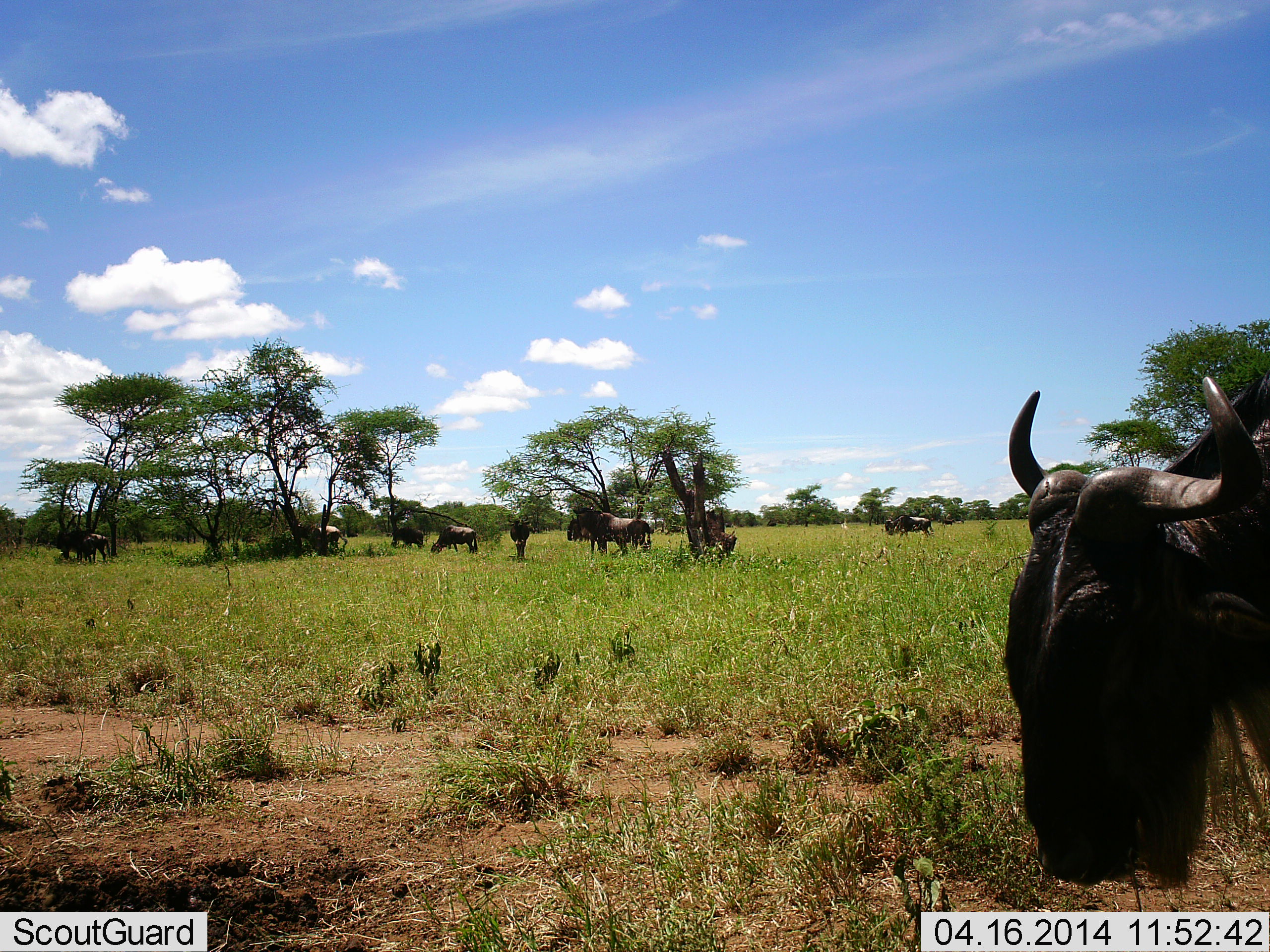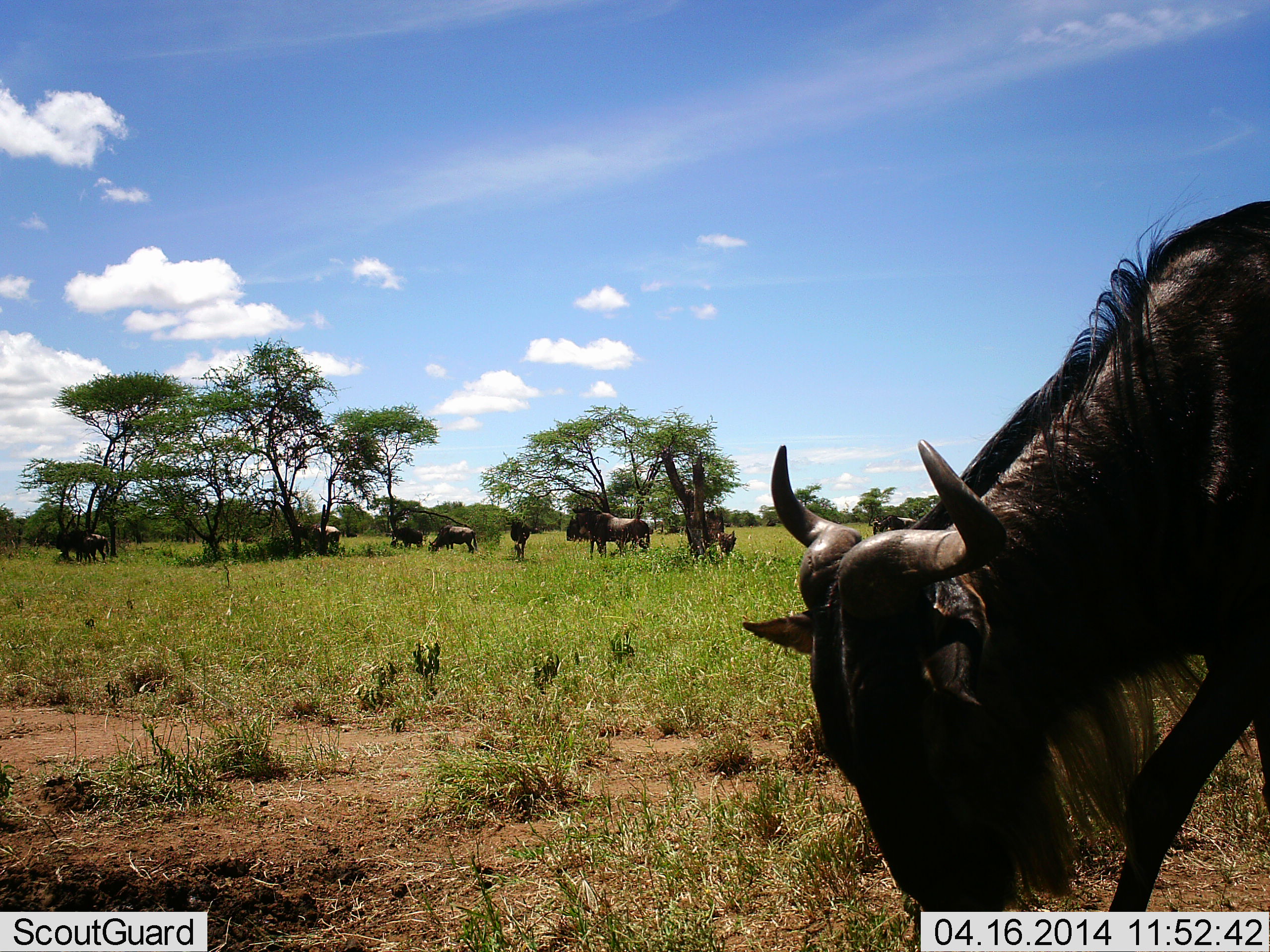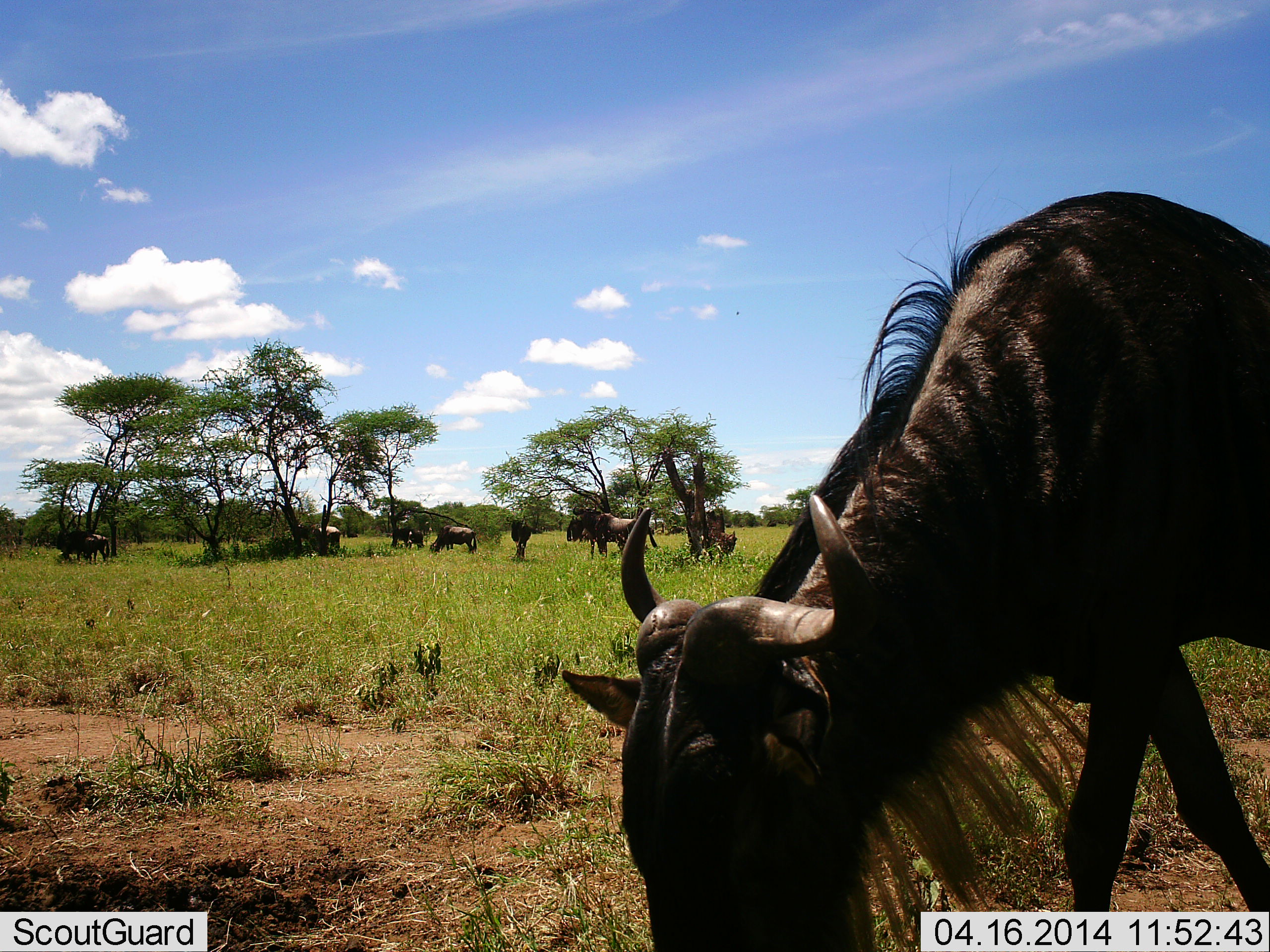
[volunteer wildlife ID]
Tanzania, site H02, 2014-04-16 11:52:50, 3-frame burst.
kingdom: Animalia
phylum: Chordata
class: Mammalia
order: Artiodactyla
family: Bovidae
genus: Connochaetes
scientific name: Connochaetes taurinus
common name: blue wildebeest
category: wildebeest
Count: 10.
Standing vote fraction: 80%.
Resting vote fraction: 20%.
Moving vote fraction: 60%.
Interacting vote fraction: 0%.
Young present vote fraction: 10%.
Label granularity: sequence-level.